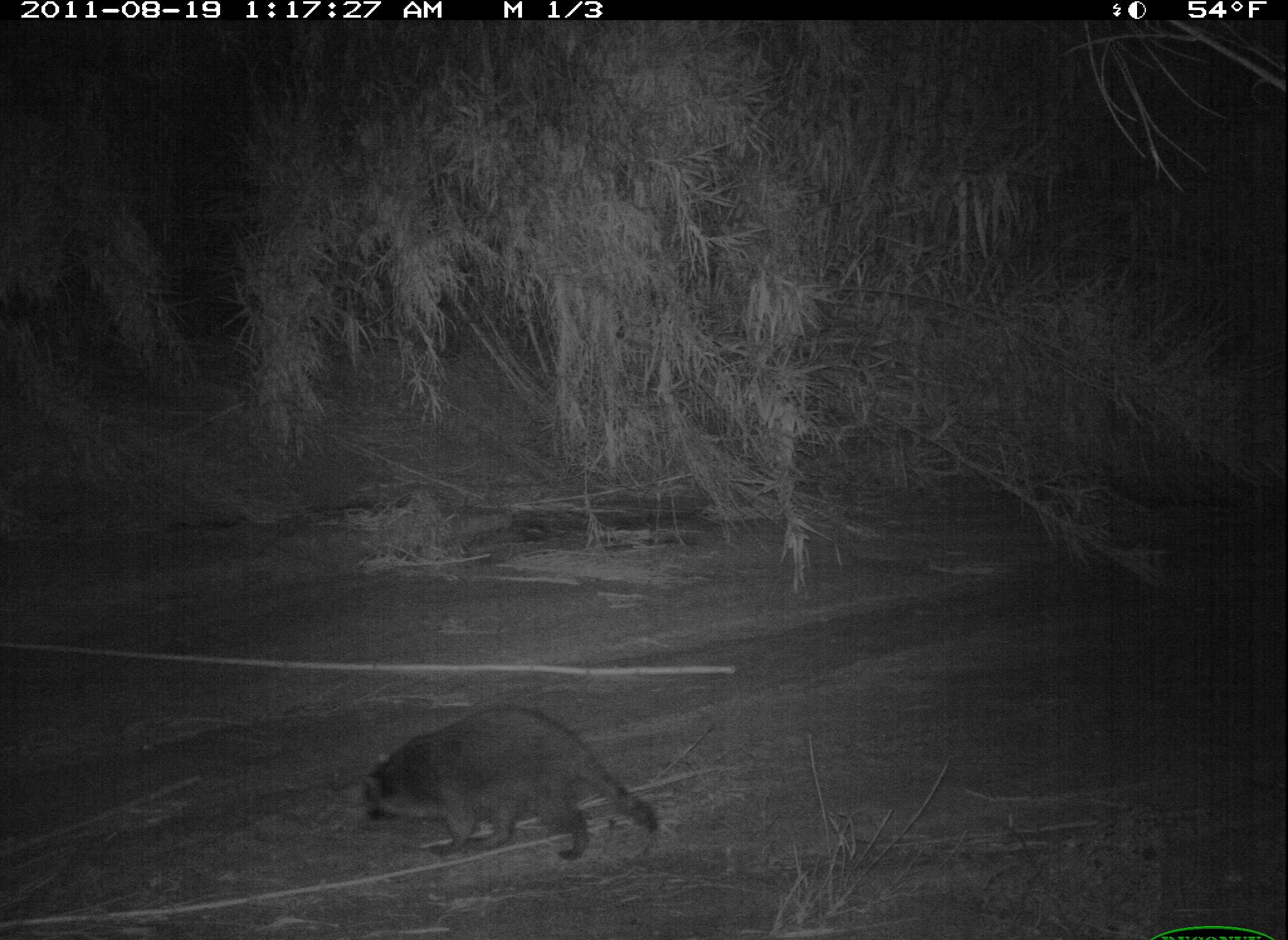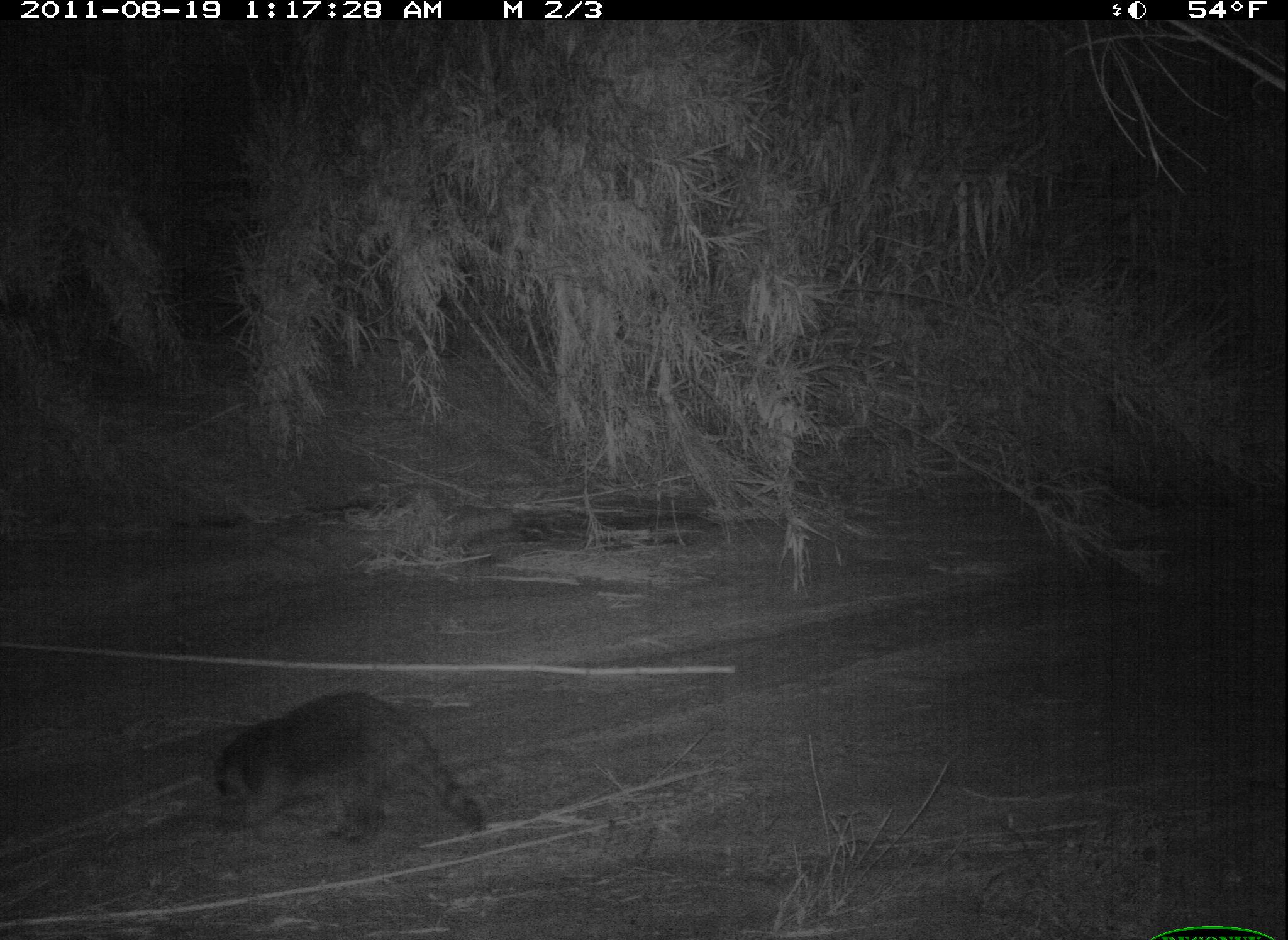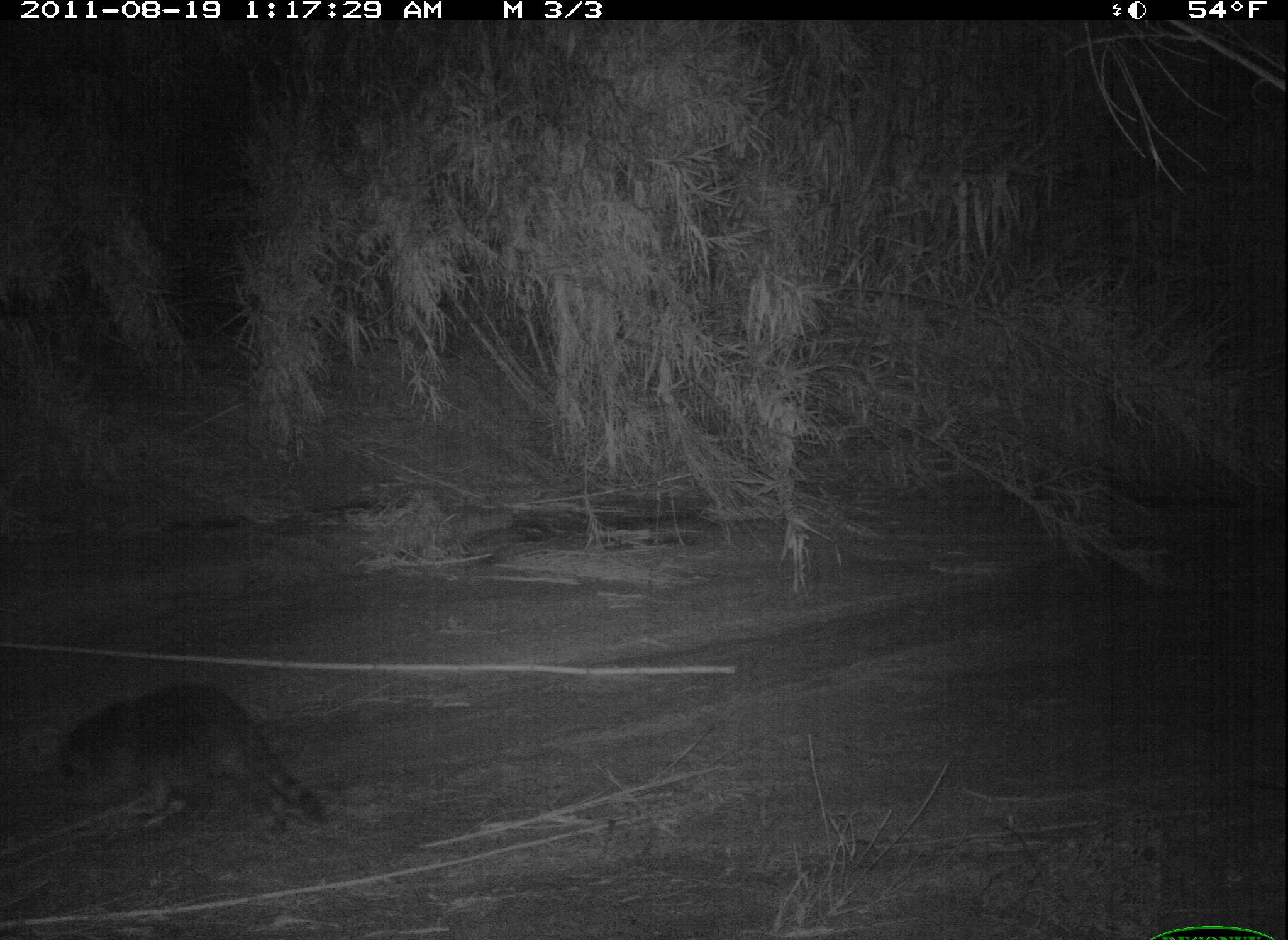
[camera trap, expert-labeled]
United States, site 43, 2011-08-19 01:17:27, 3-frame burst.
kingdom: Animalia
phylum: Chordata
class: Mammalia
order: Carnivora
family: Procyonidae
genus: Procyon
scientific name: Procyon lotor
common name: raccoon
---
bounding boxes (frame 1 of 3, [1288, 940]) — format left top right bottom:
raccoon: 349 704 671 878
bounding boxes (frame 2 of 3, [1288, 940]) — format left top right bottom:
raccoon: 209 685 493 857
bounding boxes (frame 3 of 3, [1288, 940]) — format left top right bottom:
raccoon: 42 668 340 859